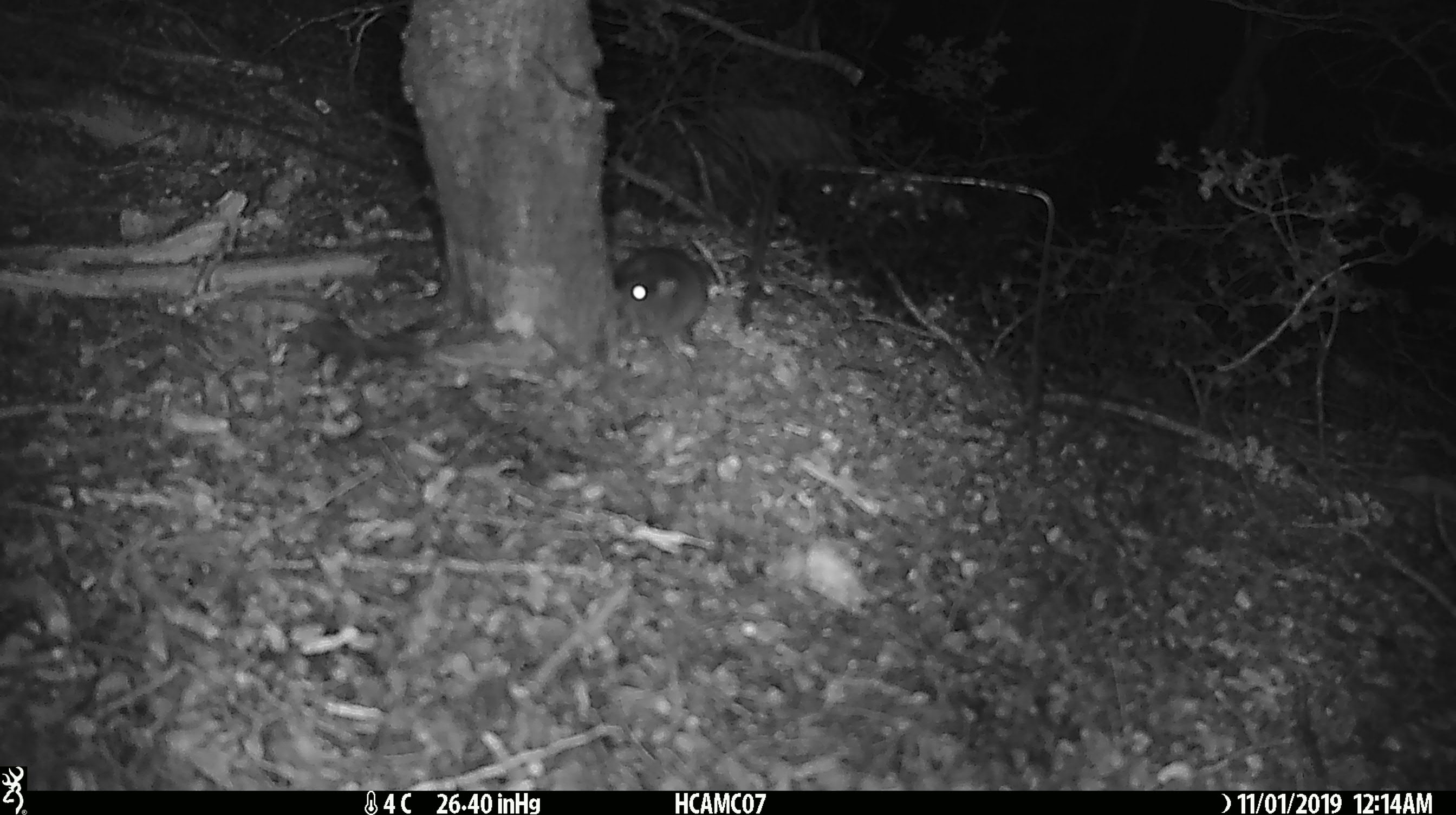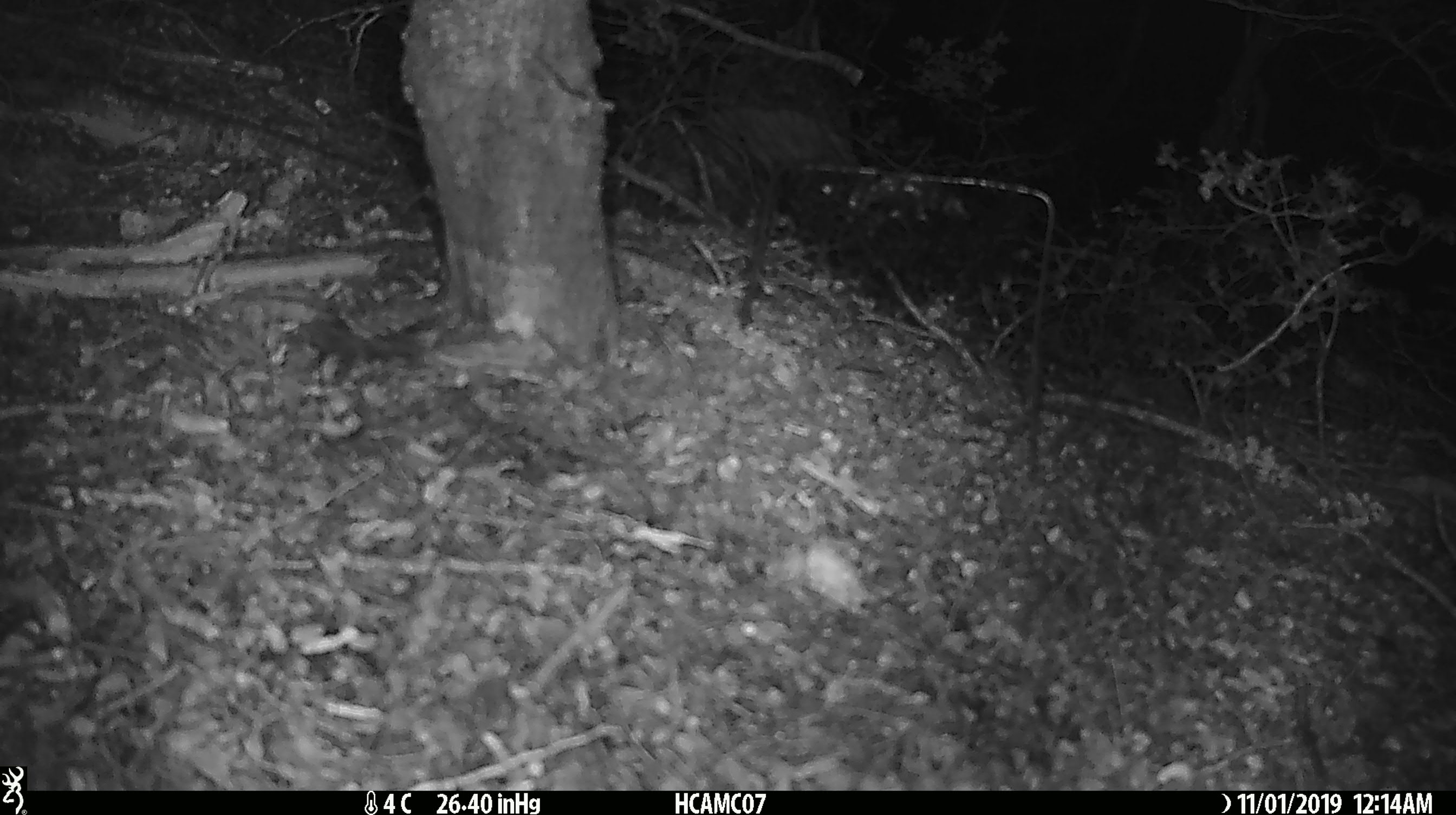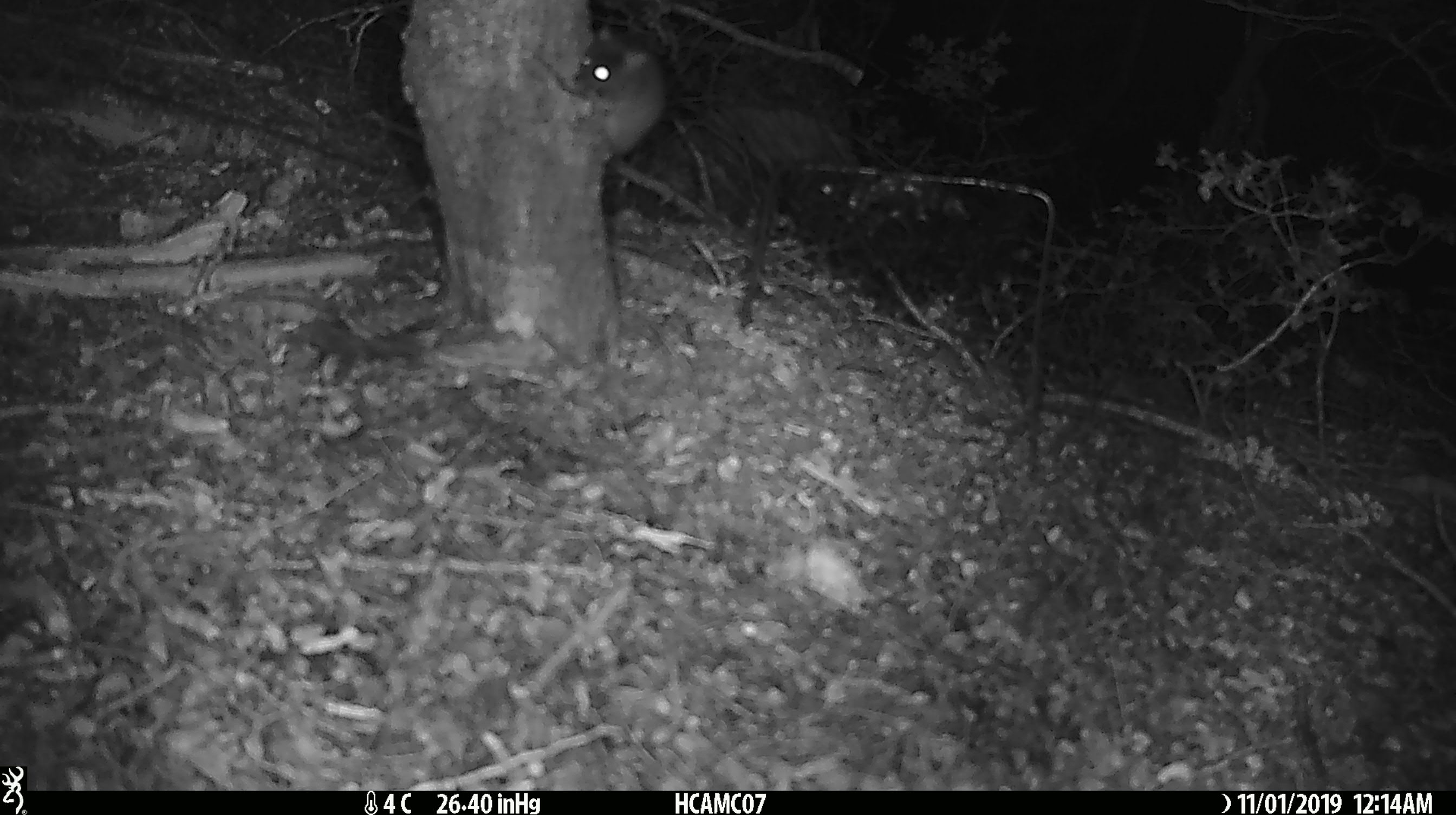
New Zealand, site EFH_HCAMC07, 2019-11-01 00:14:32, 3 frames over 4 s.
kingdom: Animalia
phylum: Chordata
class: Mammalia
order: Rodentia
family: Muridae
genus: Mus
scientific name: Mus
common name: mouse